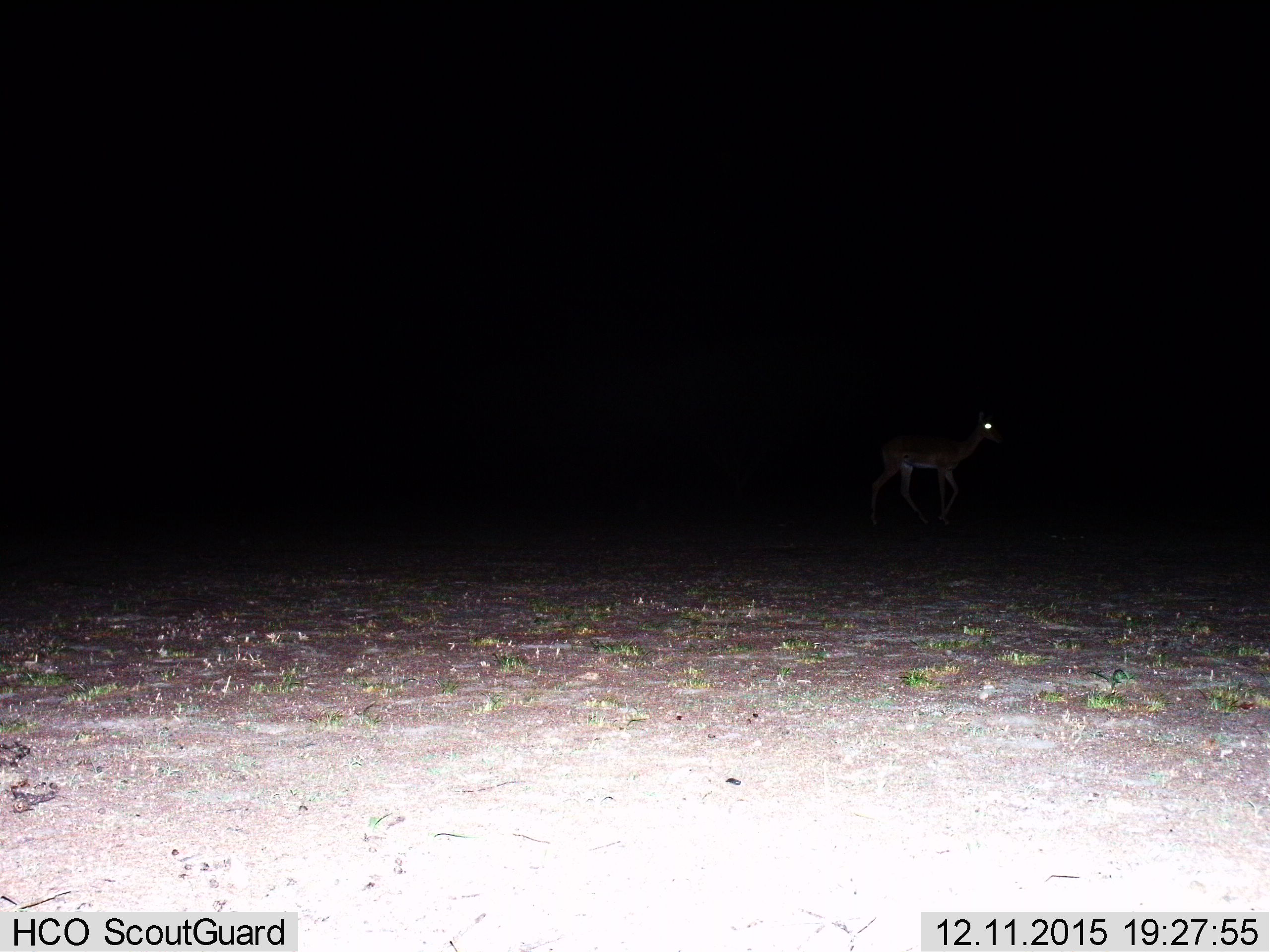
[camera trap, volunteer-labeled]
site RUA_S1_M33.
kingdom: Animalia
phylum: Chordata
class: Mammalia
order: Artiodactyla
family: Bovidae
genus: Aepyceros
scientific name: Aepyceros melampus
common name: impala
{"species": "impala (Aepyceros melampus)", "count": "1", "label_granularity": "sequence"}